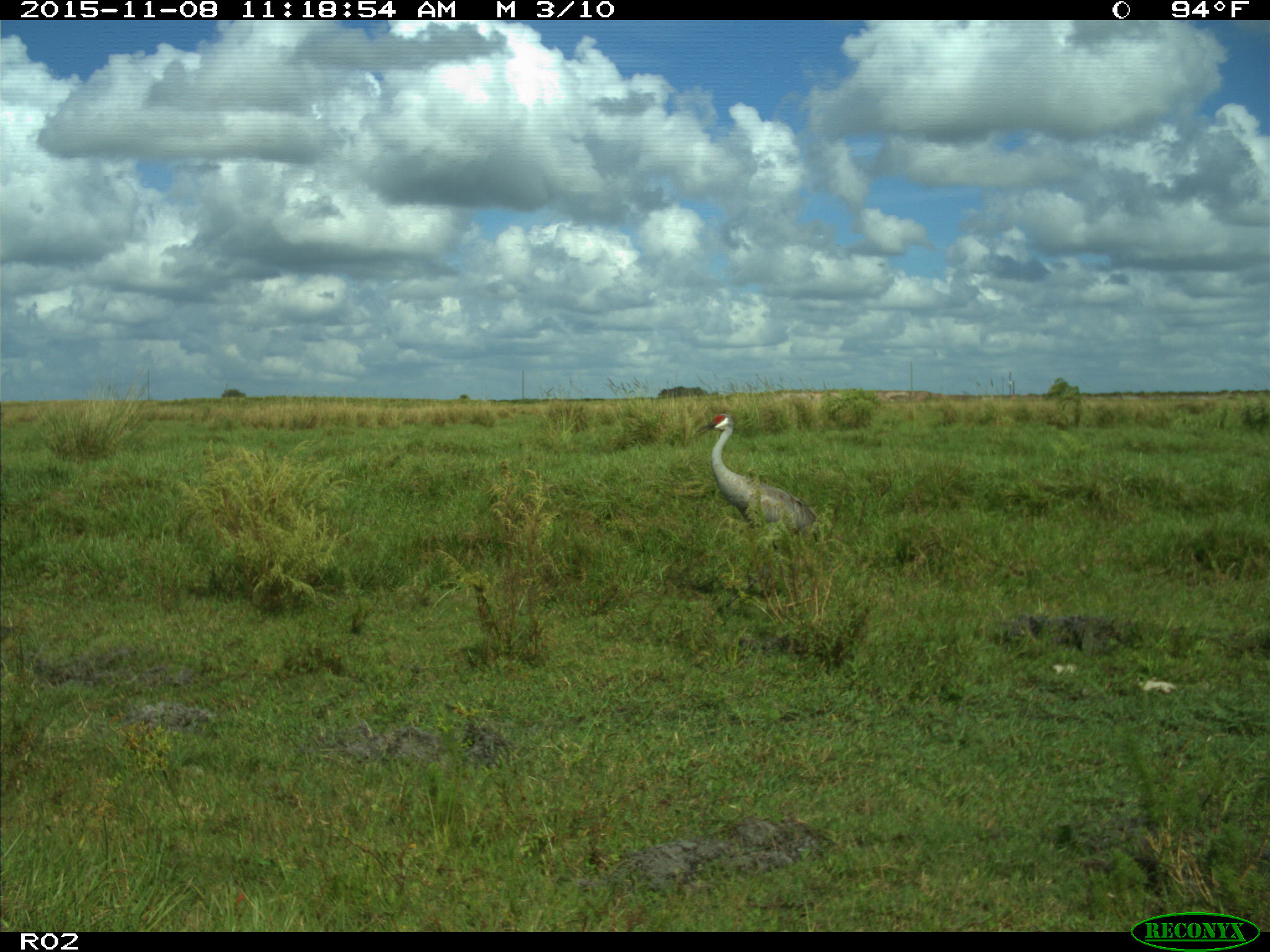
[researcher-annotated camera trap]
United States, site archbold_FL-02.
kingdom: Animalia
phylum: Chordata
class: Aves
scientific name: Aves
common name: birds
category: unidentified bird